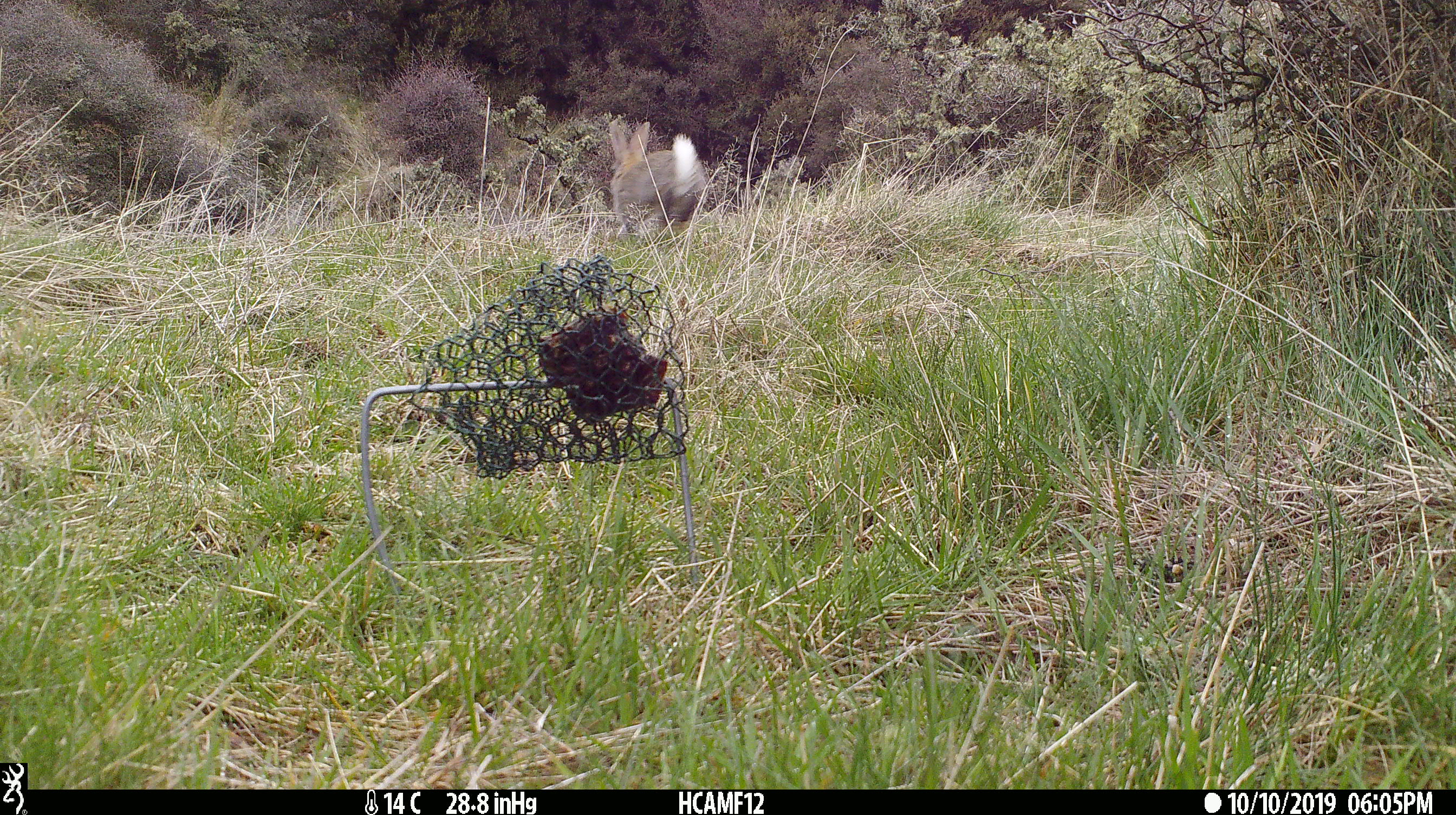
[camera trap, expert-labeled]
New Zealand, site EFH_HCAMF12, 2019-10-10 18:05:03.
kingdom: Animalia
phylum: Chordata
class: Mammalia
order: Lagomorpha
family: Leporidae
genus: Oryctolagus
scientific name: Oryctolagus cuniculus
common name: european rabbit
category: rabbit